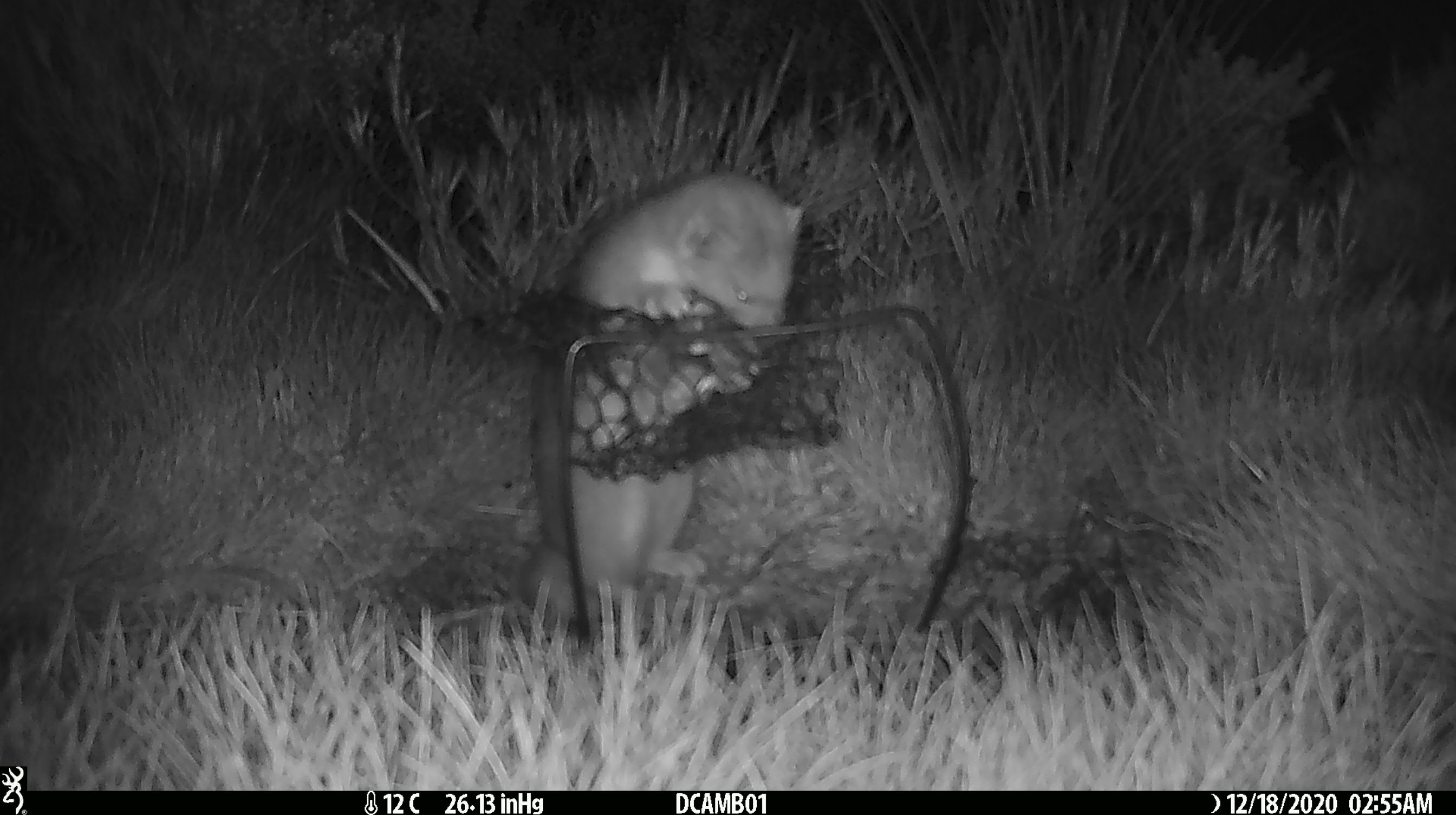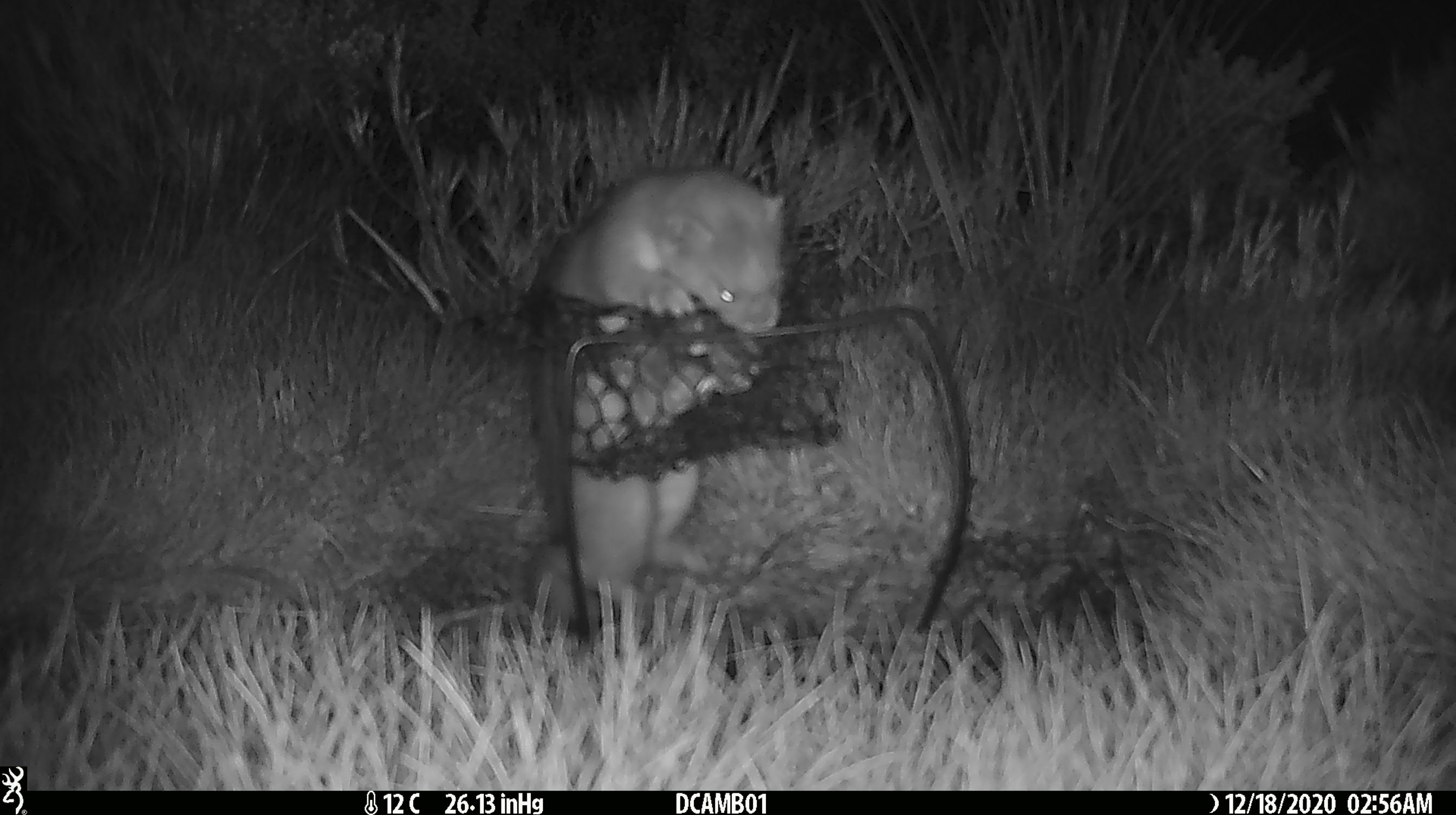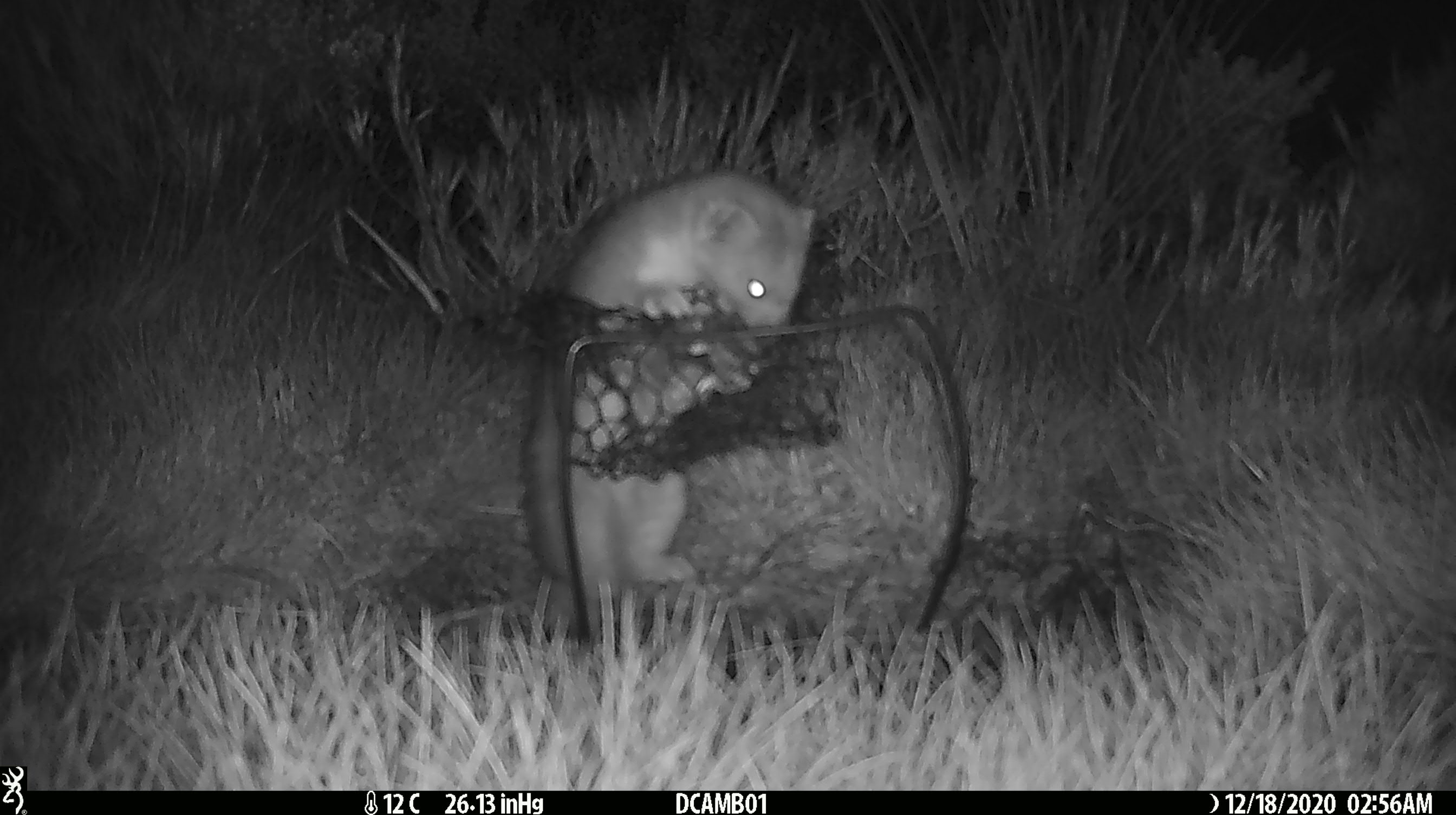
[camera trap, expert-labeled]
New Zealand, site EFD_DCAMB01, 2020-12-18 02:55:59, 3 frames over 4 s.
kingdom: Animalia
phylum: Chordata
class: Mammalia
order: Carnivora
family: Mustelidae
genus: Mustela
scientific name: Mustela erminea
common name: stoat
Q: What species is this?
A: Stoat (Mustela erminea).